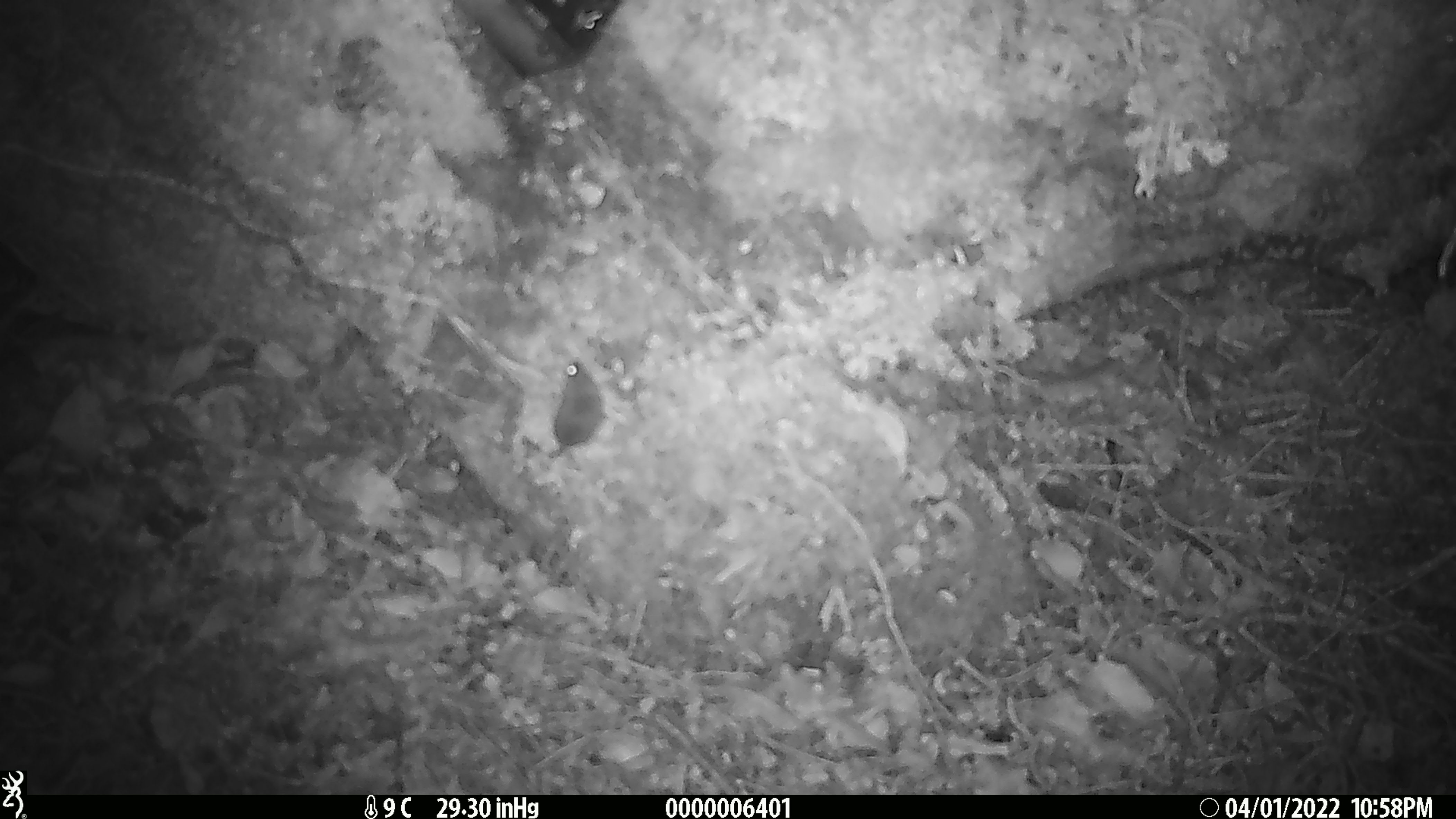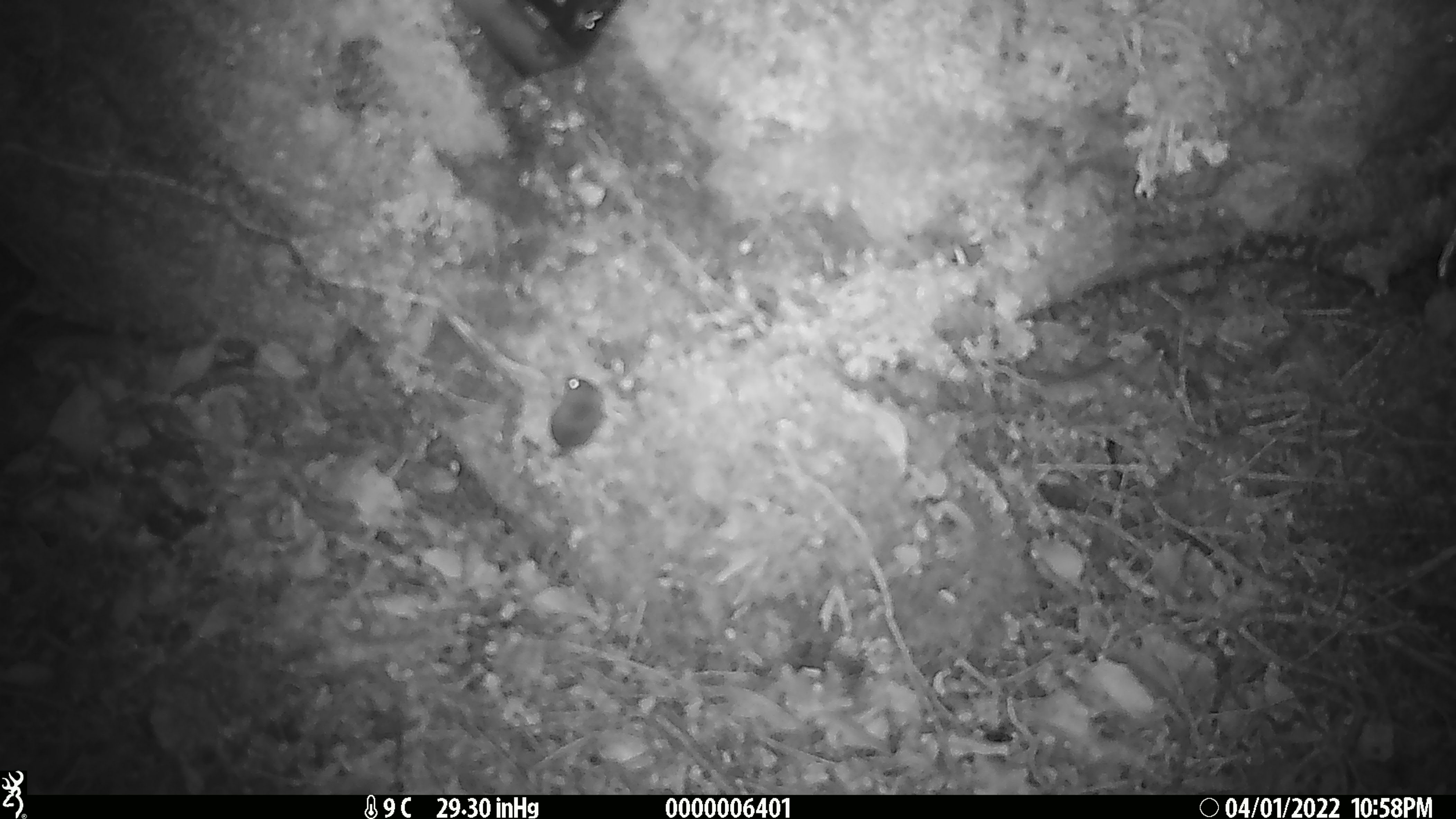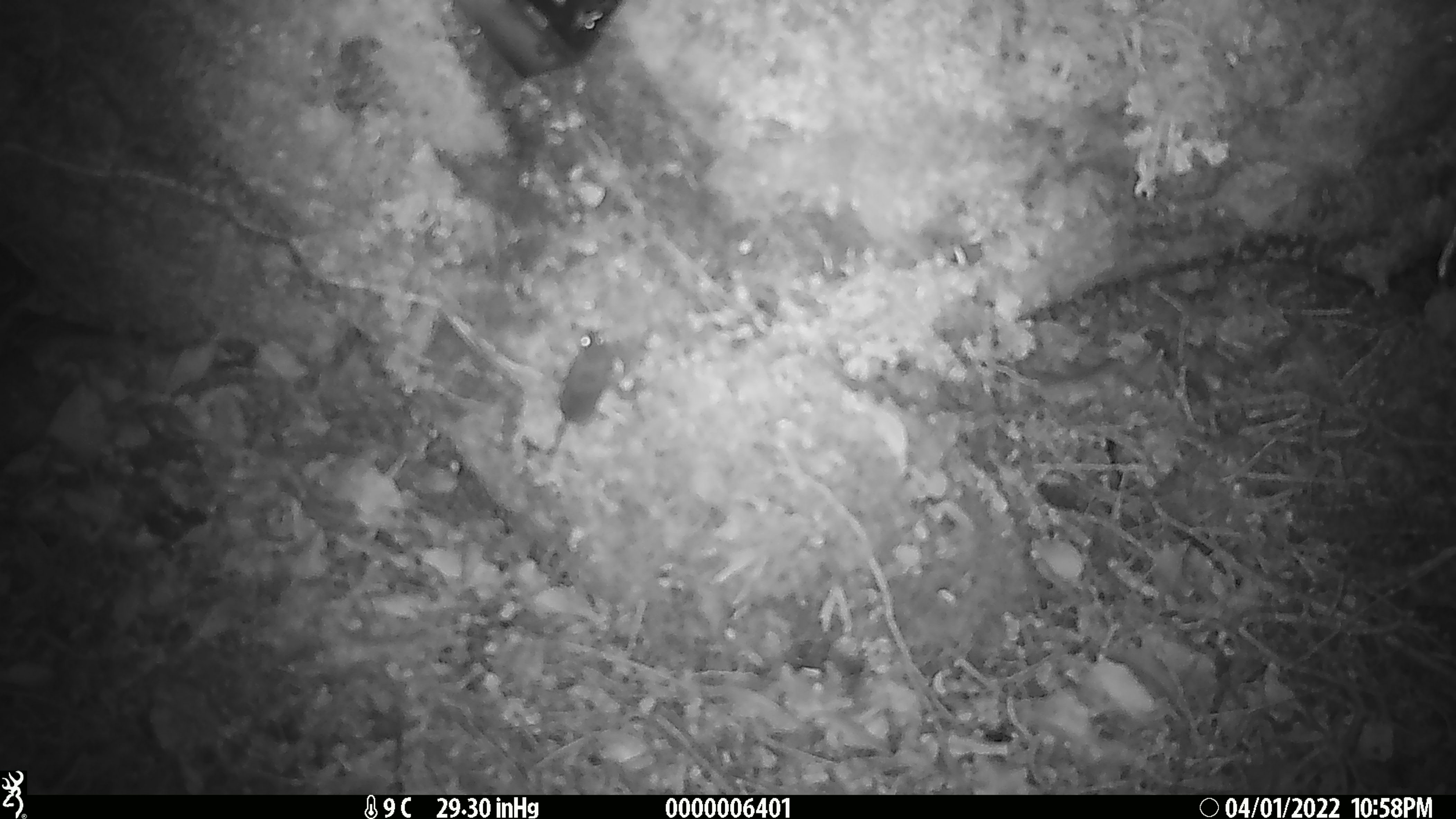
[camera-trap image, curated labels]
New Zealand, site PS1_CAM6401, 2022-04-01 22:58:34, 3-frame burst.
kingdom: Animalia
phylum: Chordata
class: Mammalia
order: Rodentia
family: Muridae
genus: Mus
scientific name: Mus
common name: mouse